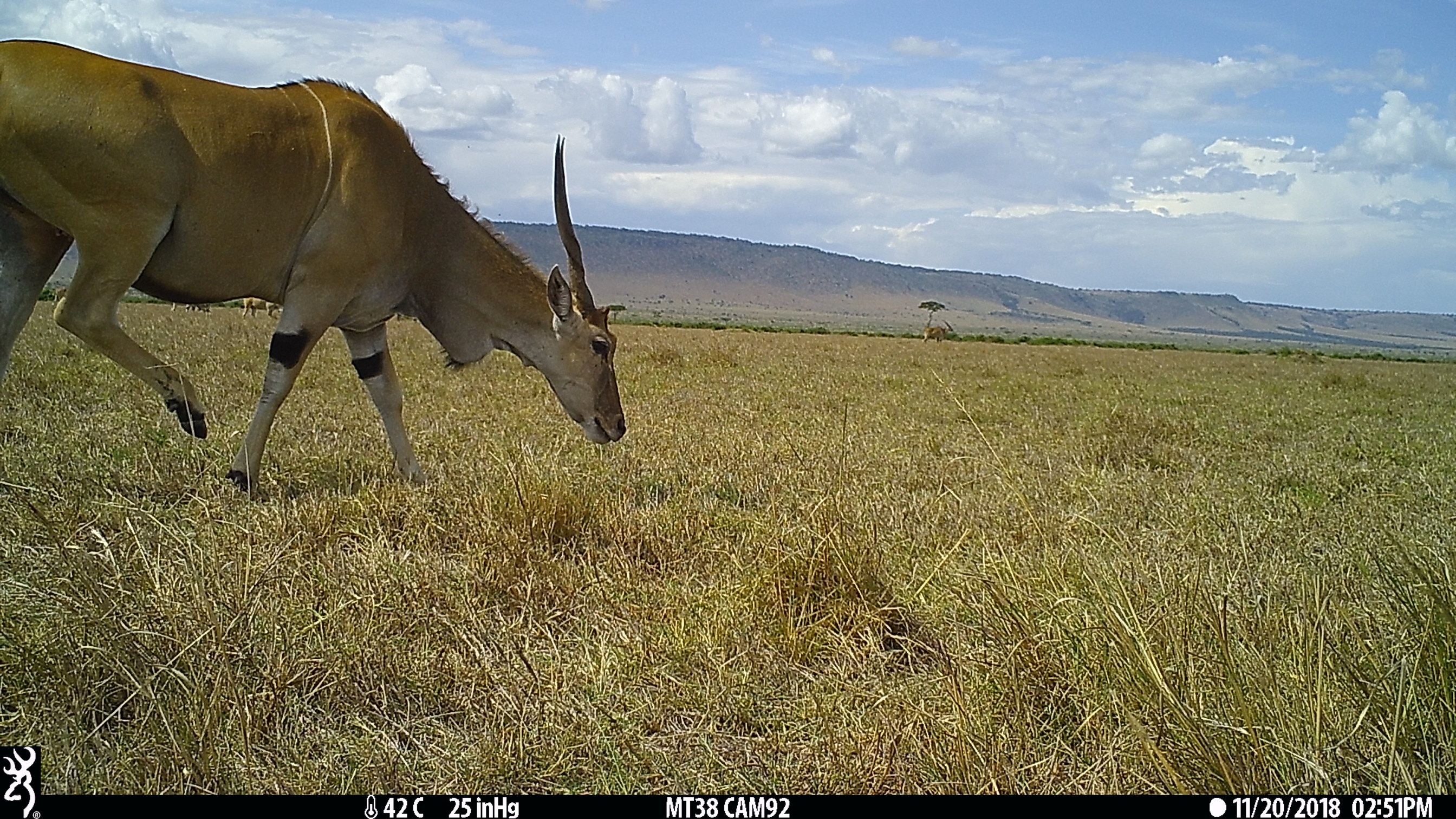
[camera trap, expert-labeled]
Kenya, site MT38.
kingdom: Animalia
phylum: Chordata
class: Mammalia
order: Artiodactyla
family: Bovidae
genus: Tragelaphus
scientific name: Tragelaphus oryx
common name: eland